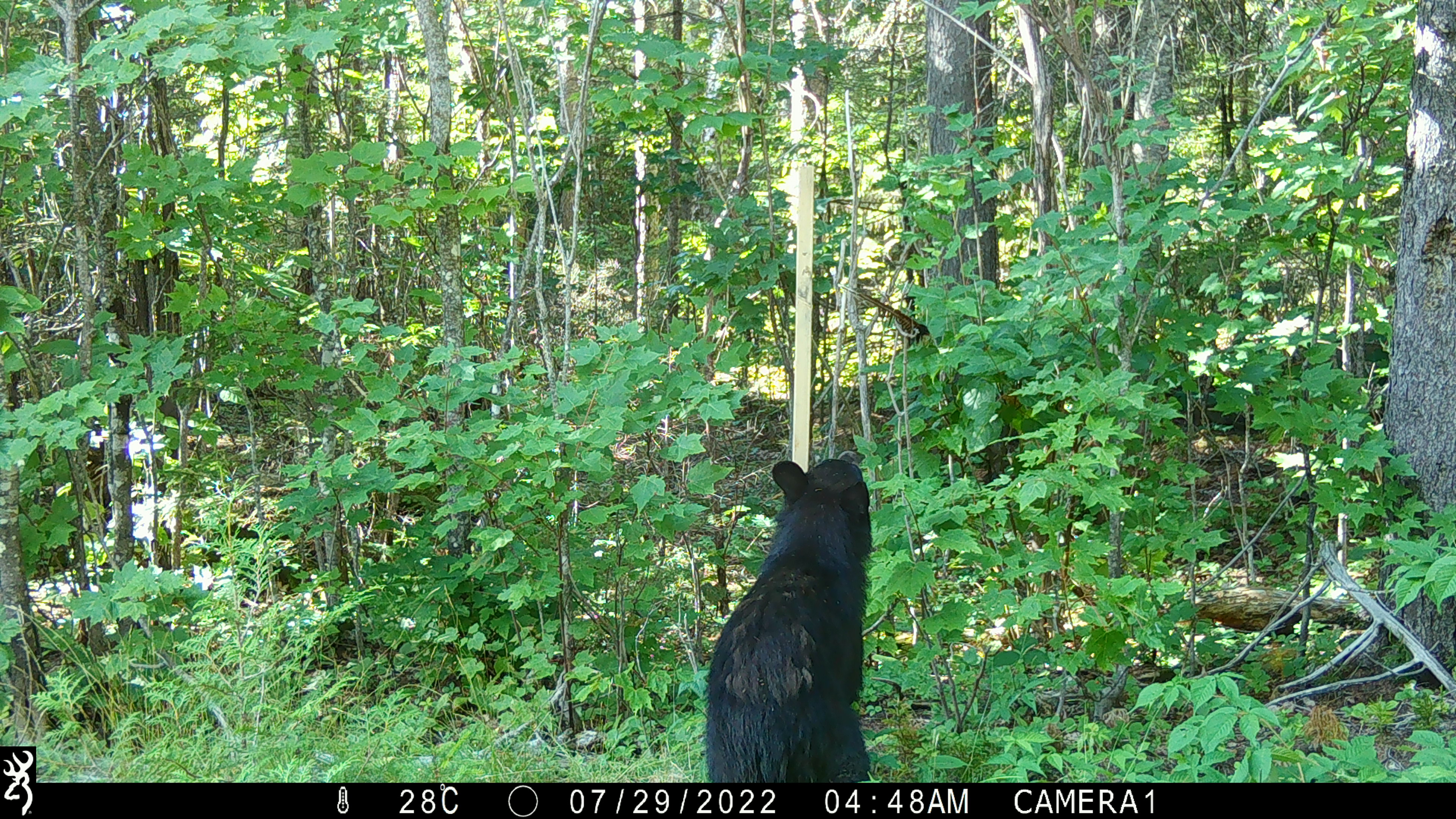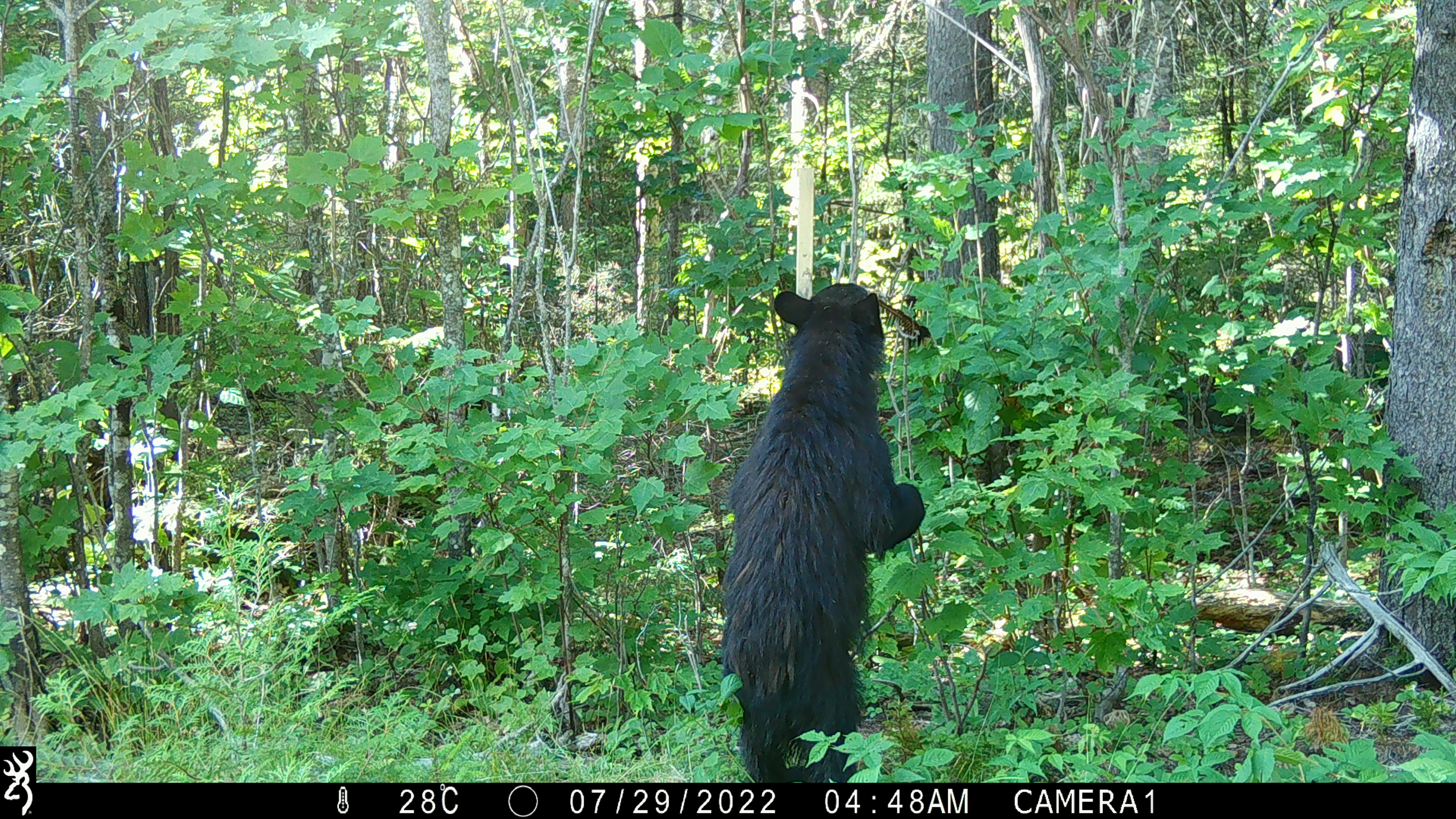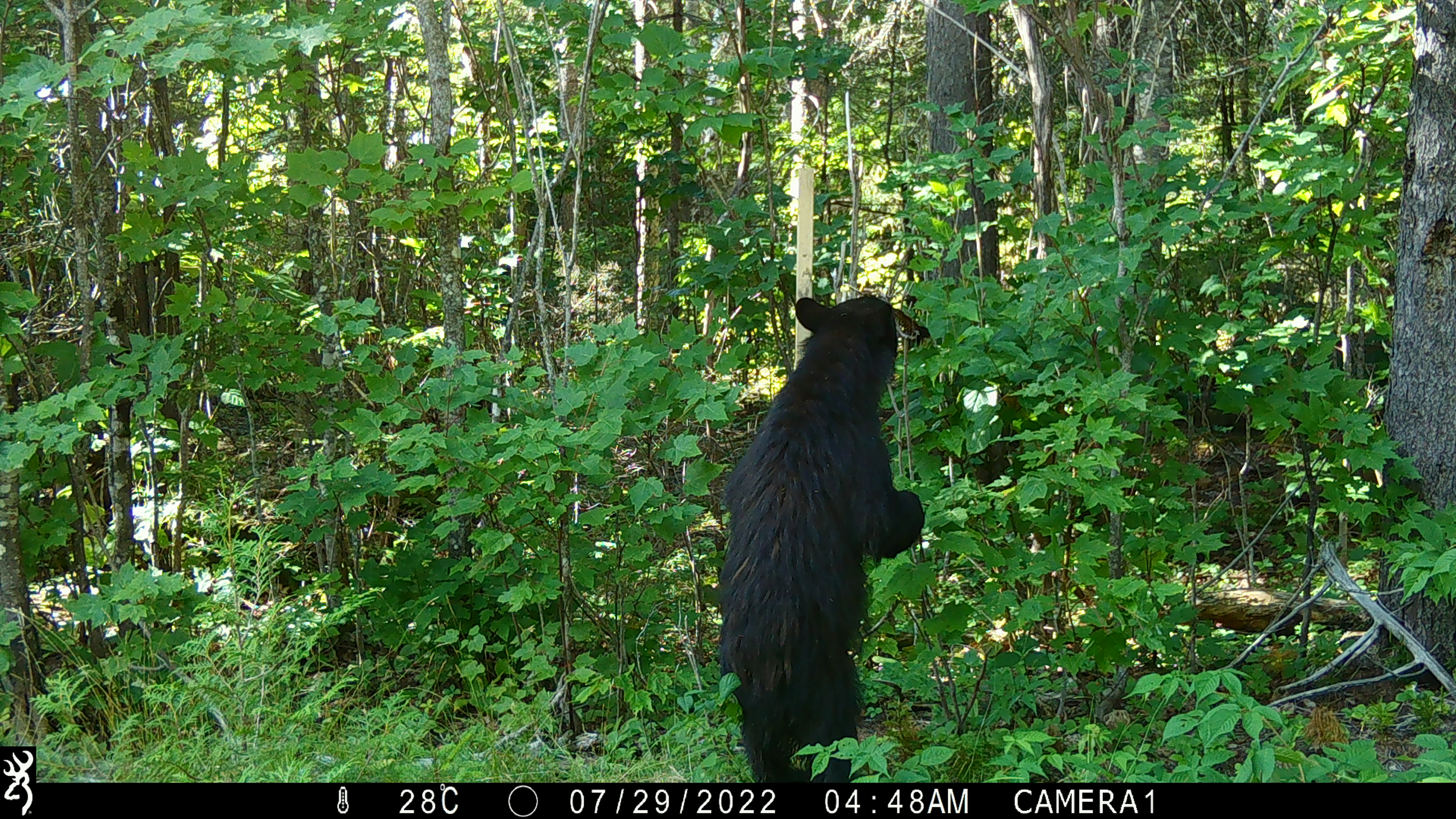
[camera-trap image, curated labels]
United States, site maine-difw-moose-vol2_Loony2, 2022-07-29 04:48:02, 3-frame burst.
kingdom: Animalia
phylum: Chordata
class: Mammalia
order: Carnivora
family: Ursidae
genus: Ursus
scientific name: Ursus americanus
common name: black bear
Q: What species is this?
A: Black bear (Ursus americanus).